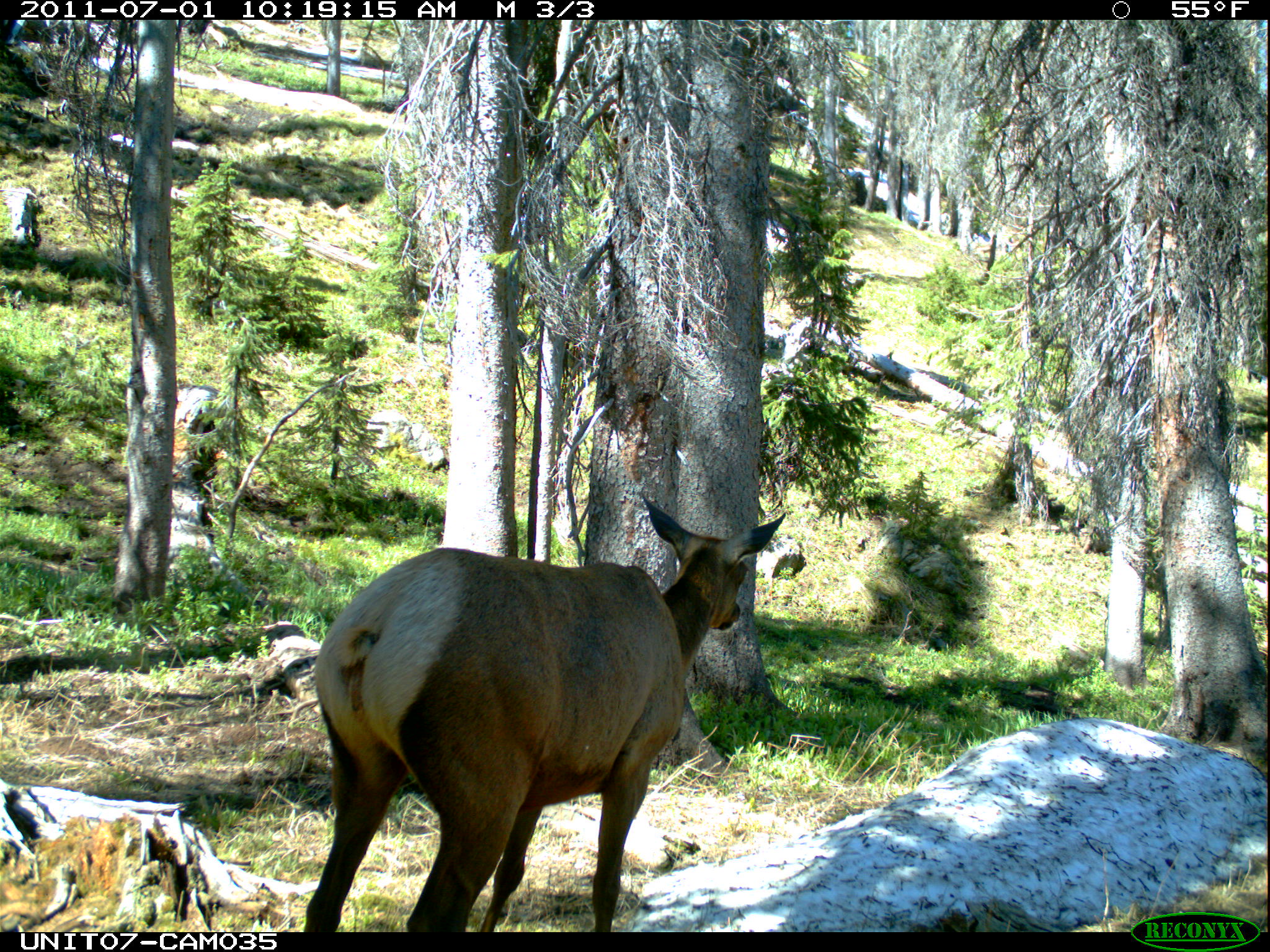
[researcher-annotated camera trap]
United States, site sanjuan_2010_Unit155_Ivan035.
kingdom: Animalia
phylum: Chordata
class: Mammalia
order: Artiodactyla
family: Cervidae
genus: Cervus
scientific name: Cervus elaphus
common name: red deer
Cervus elaphus (red deer).